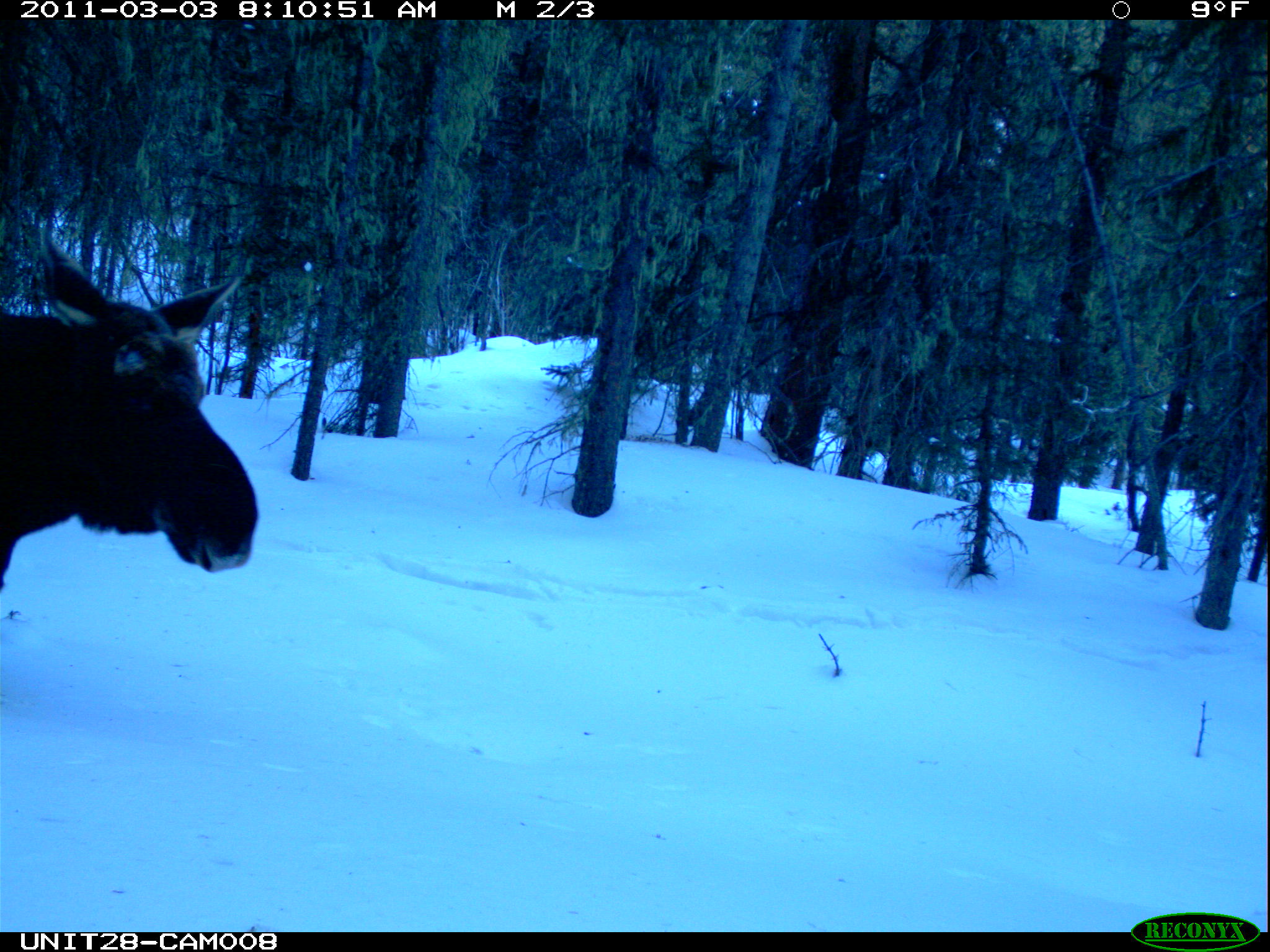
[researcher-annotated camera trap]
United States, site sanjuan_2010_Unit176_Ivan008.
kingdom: Animalia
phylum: Chordata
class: Mammalia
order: Artiodactyla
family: Cervidae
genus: Alces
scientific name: Alces alces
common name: moose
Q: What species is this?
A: Alces alces (moose).